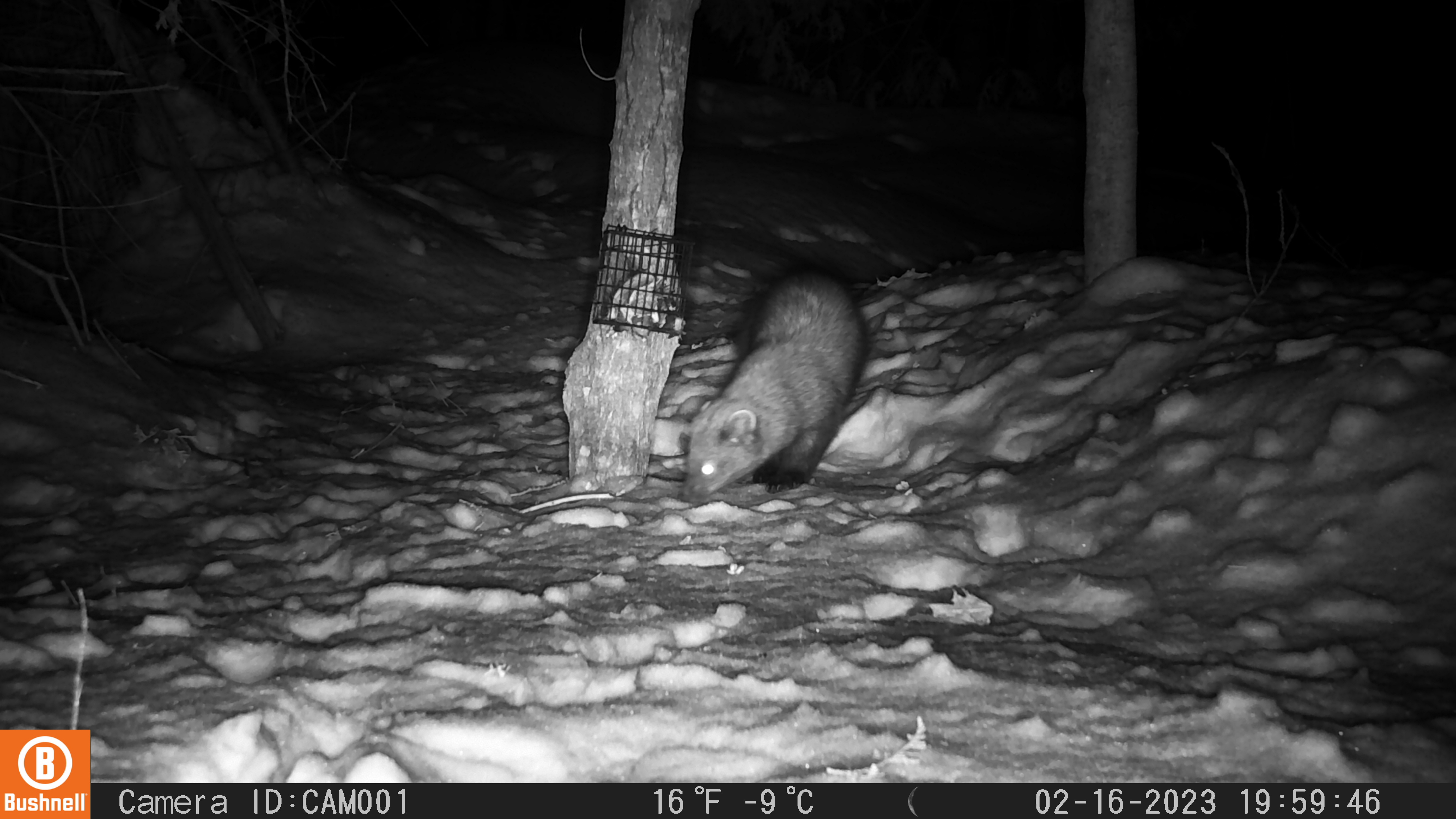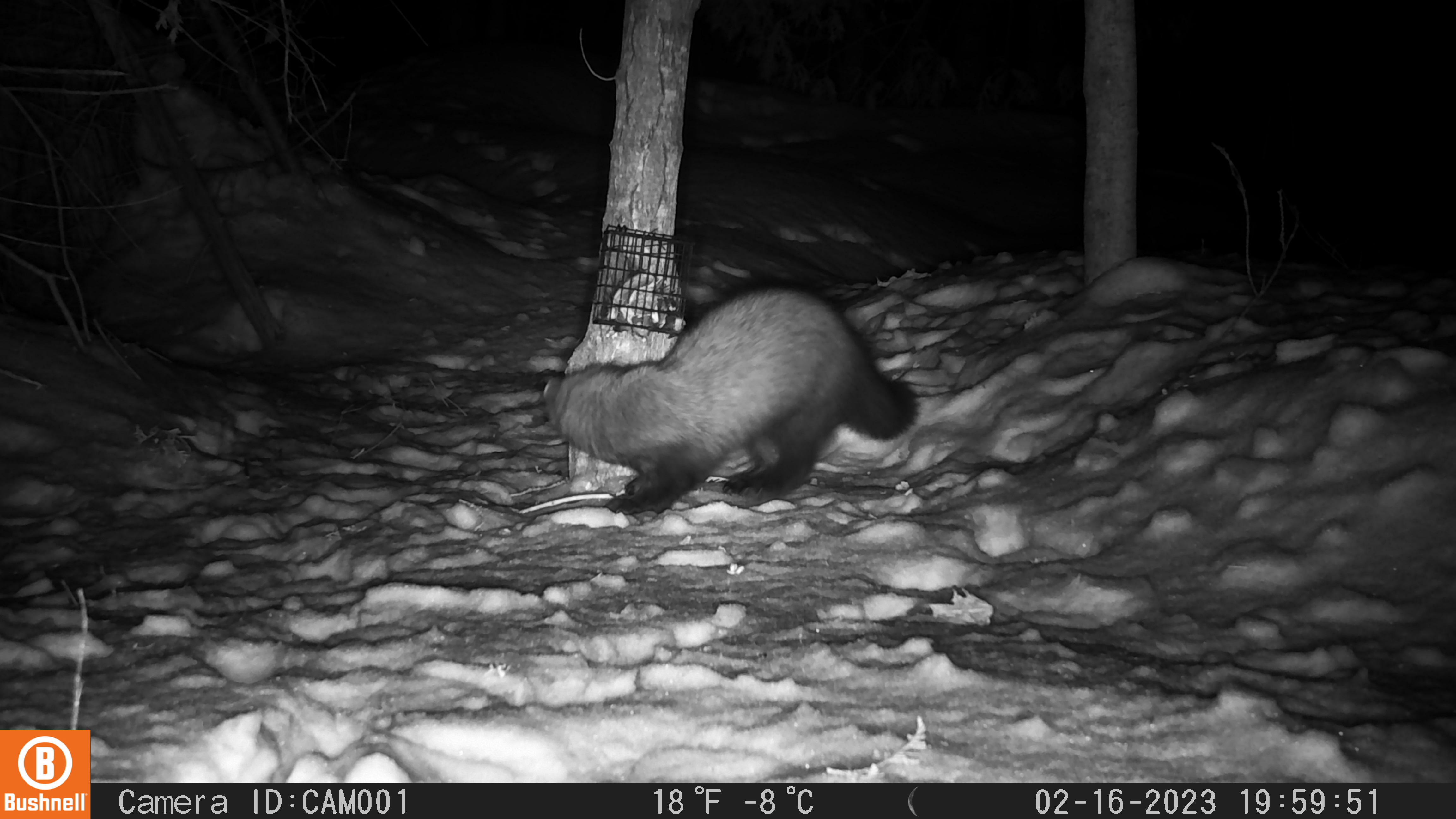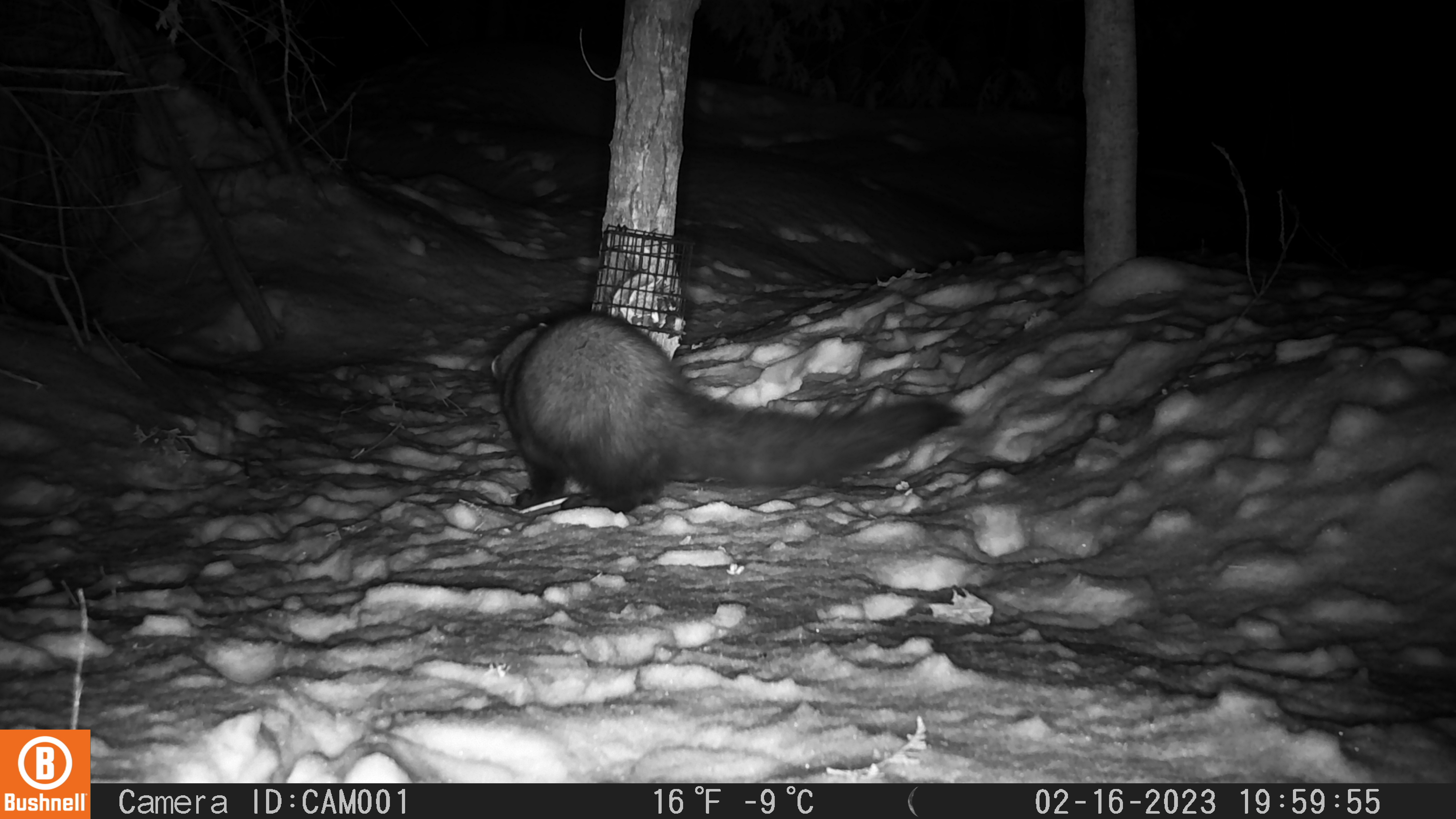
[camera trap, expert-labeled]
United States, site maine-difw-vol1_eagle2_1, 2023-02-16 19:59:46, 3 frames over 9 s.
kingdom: Animalia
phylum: Chordata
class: Mammalia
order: Carnivora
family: Mustelidae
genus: Pekania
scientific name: Pekania pennanti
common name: fisher